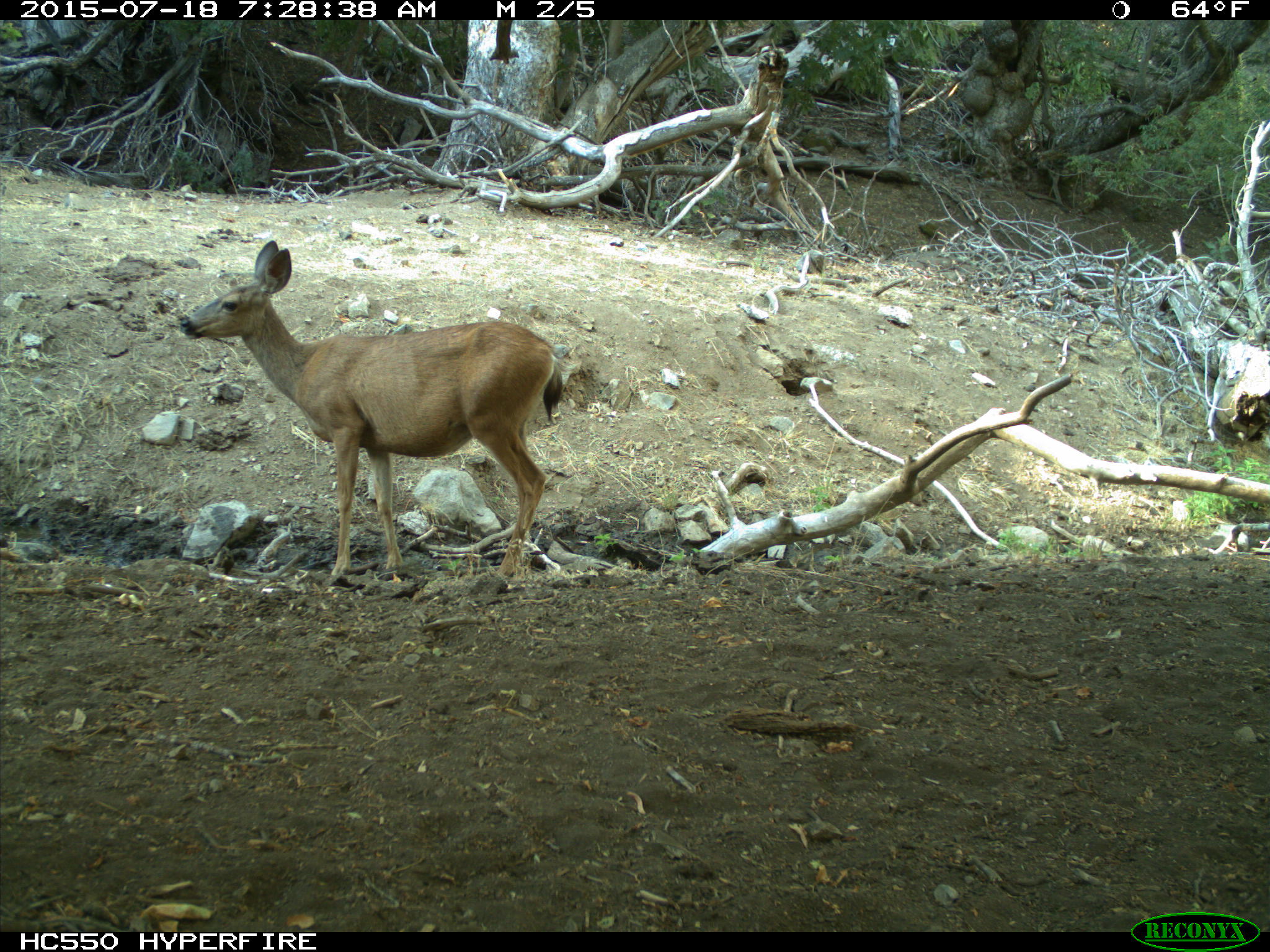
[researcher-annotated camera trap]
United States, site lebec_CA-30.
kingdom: Animalia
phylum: Chordata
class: Mammalia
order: Artiodactyla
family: Cervidae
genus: Odocoileus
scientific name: Odocoileus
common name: deer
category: unidentified deer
Unidentified deer (deer) (Odocoileus).